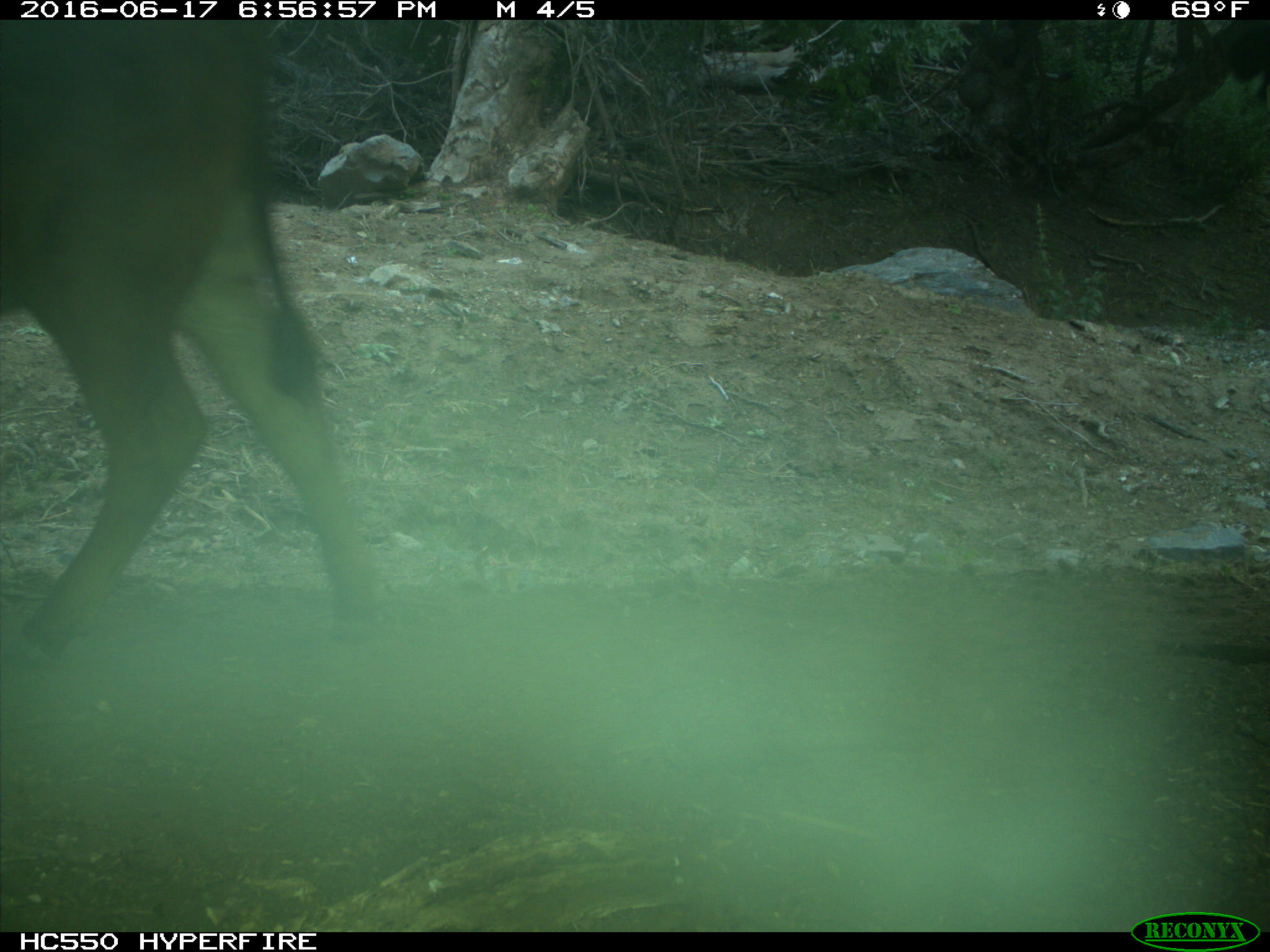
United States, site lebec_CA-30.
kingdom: Animalia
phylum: Chordata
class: Mammalia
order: Artiodactyla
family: Bovidae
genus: Bos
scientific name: Bos taurus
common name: domestic cow